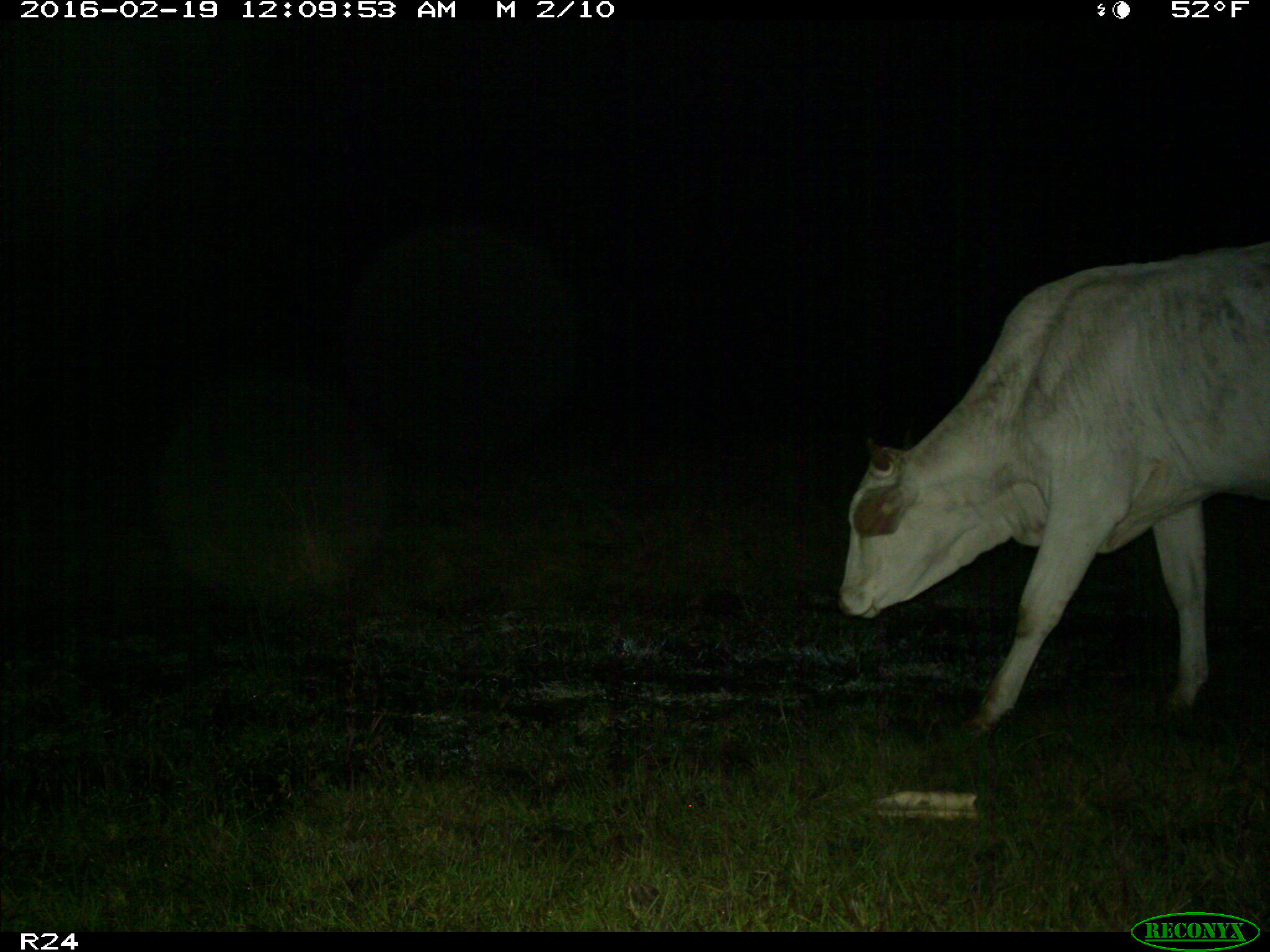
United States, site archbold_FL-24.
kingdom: Animalia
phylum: Chordata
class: Mammalia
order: Artiodactyla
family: Bovidae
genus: Bos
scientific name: Bos taurus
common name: domestic cow